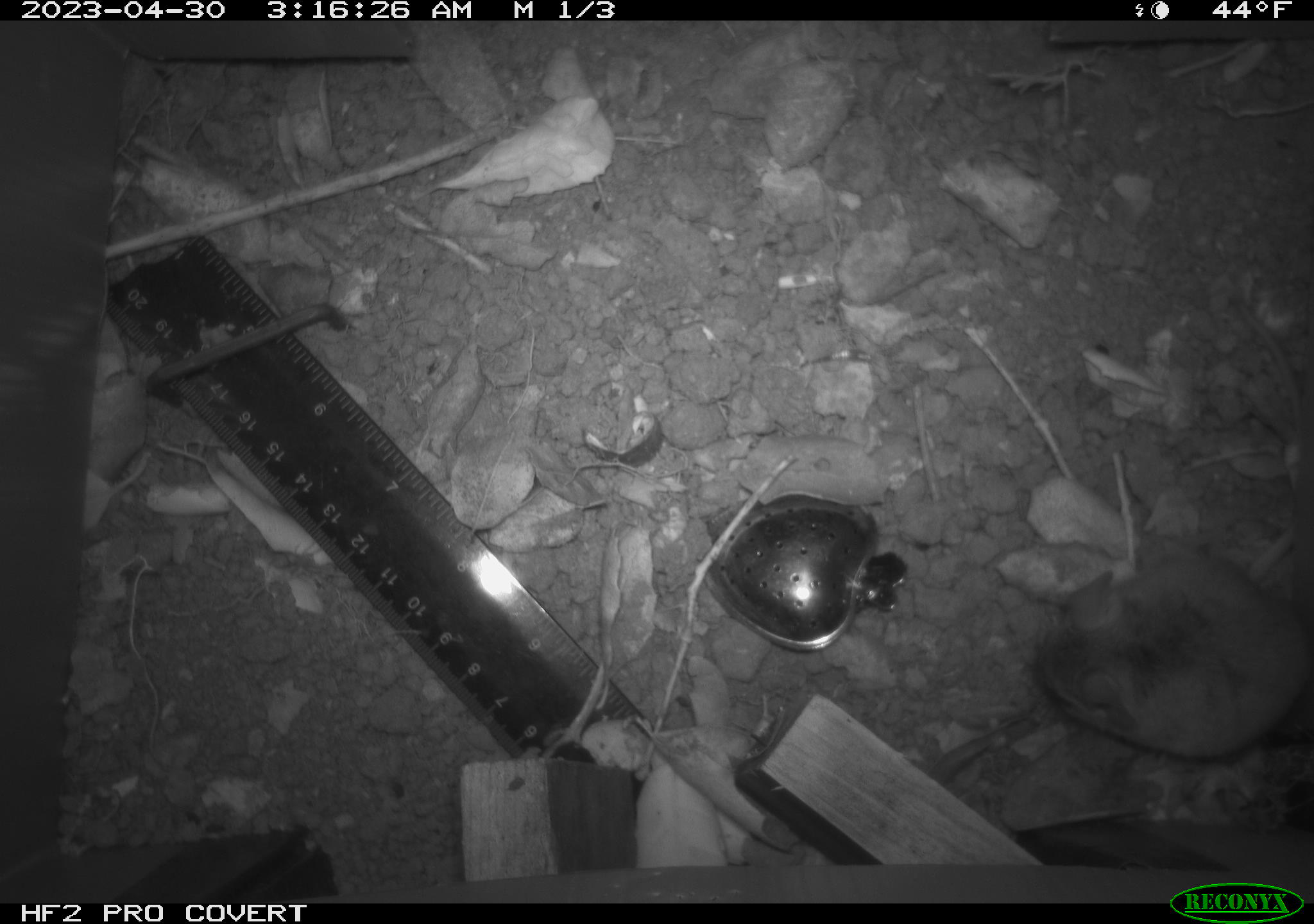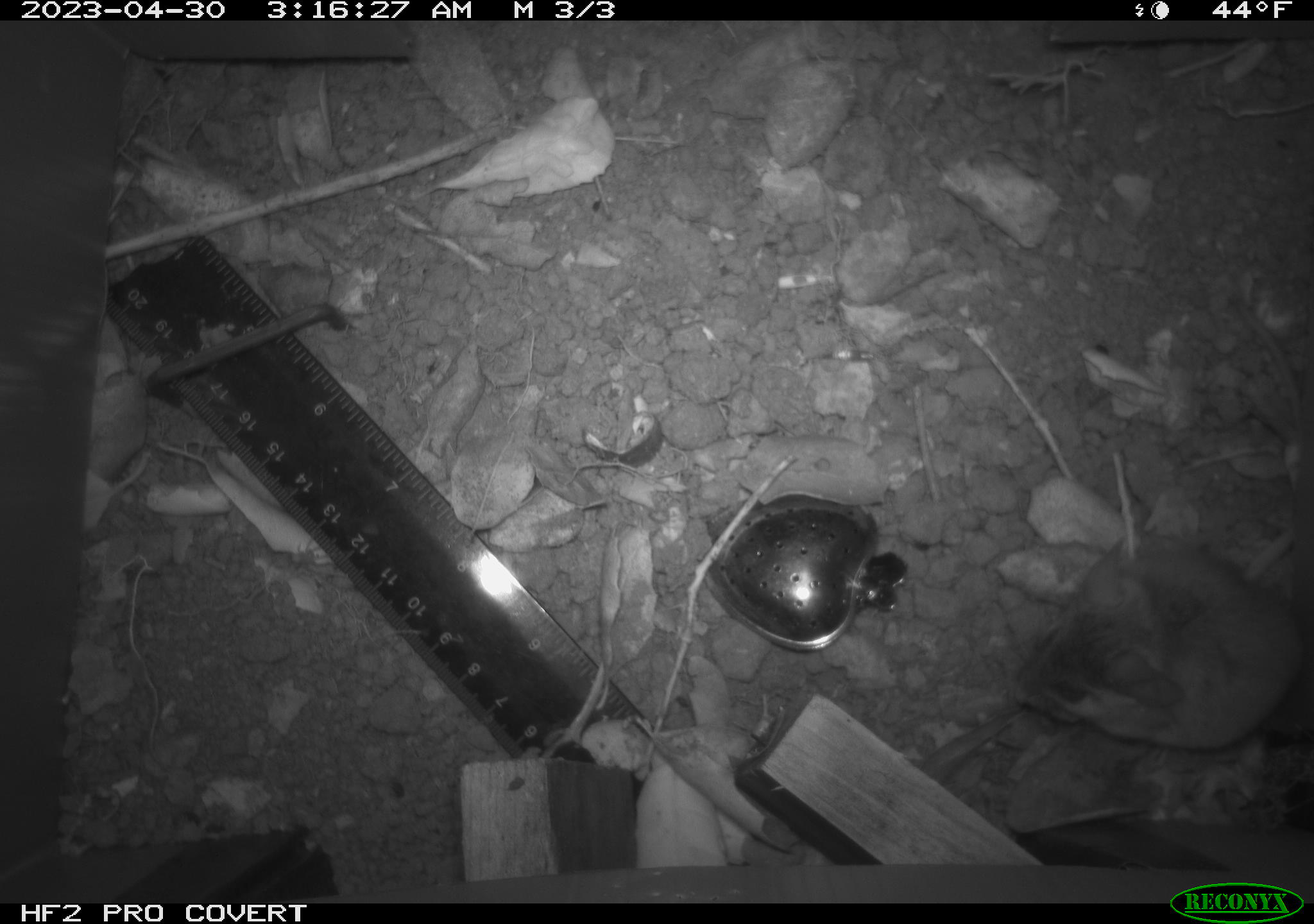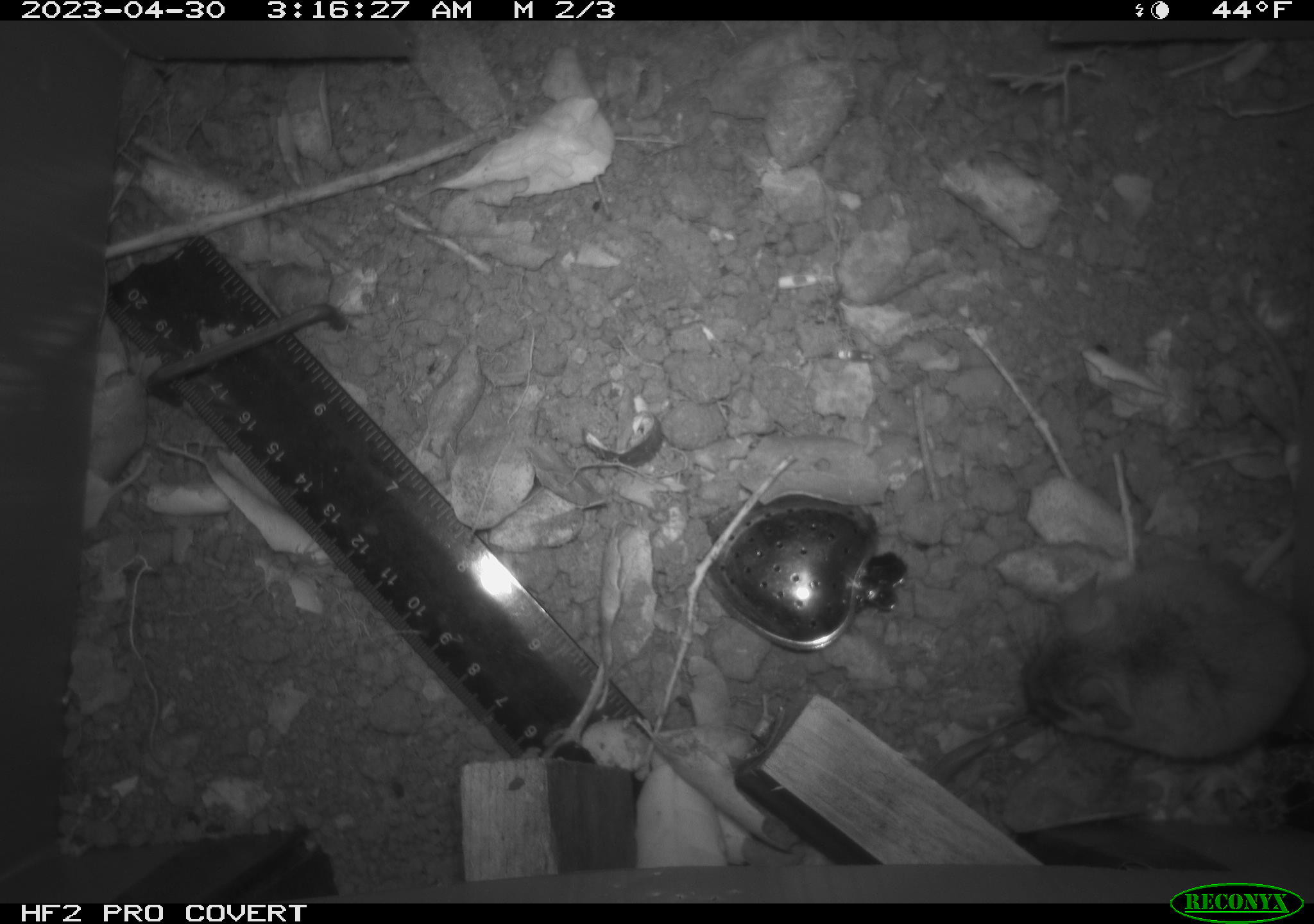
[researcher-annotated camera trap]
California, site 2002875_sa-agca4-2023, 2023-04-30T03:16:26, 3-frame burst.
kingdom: Animalia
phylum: Chordata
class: Mammalia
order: Rodentia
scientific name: Rodentia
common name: mouse species